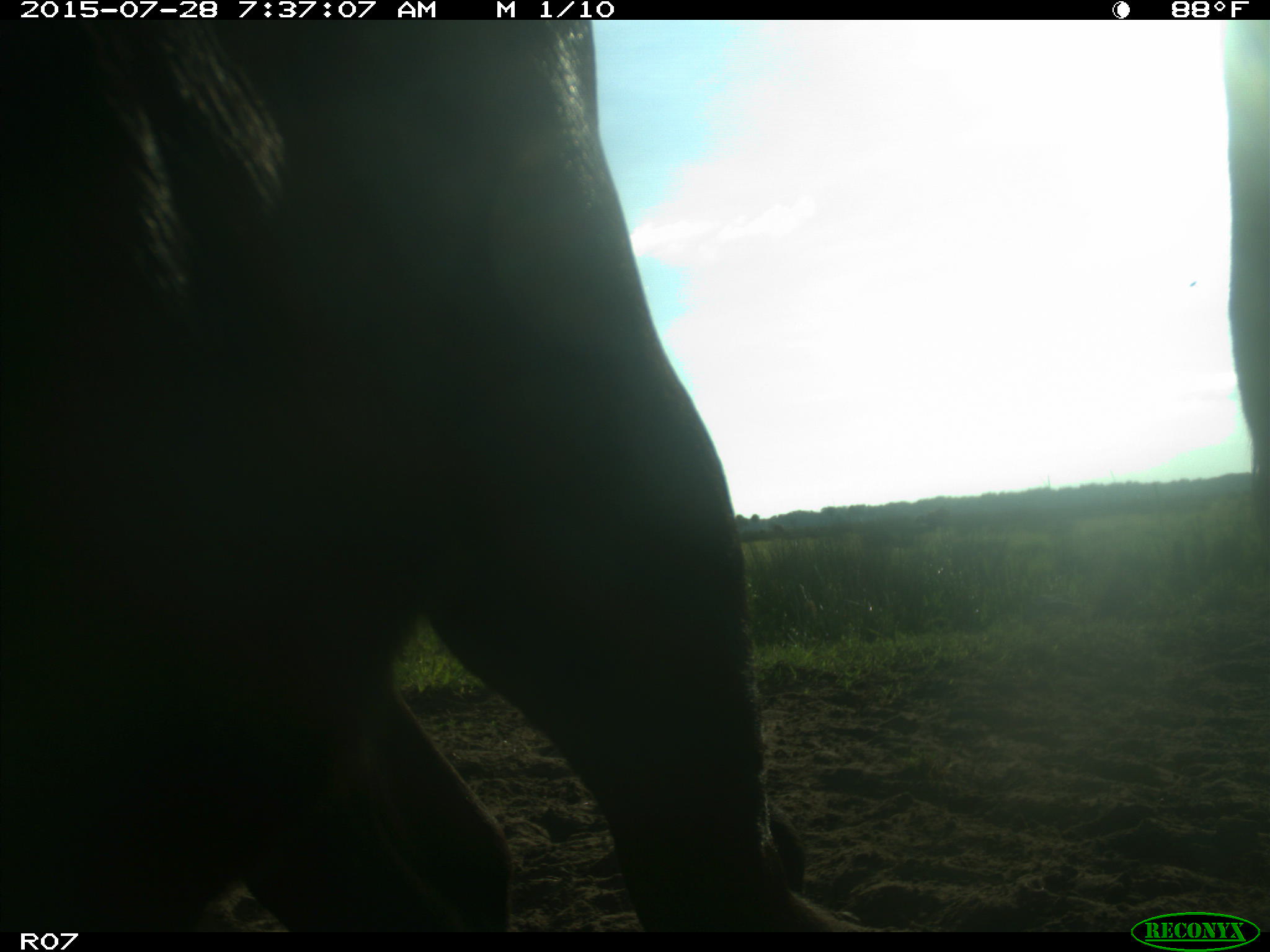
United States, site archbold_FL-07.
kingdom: Animalia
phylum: Chordata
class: Mammalia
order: Artiodactyla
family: Bovidae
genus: Bos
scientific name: Bos taurus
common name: domestic cow